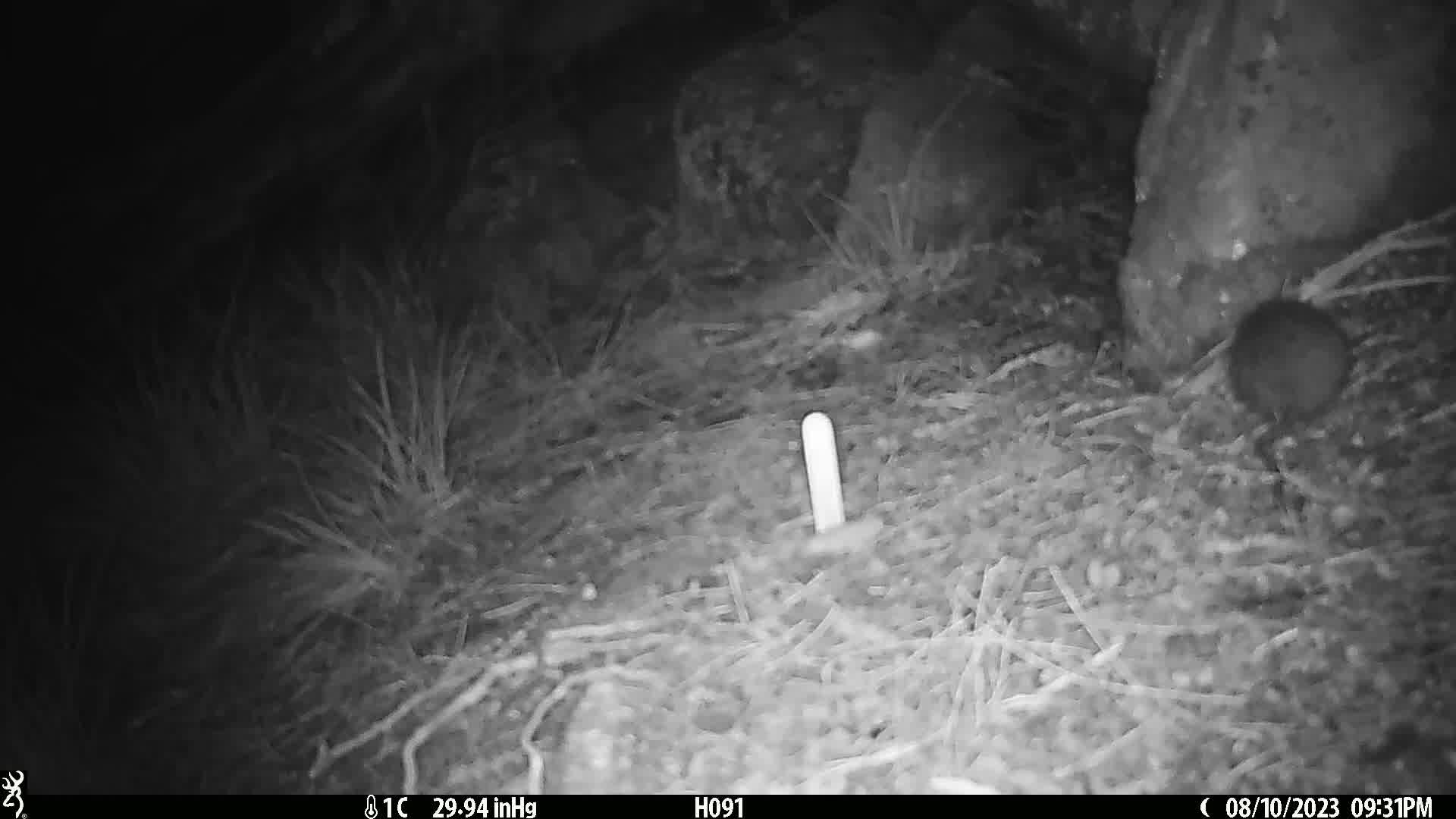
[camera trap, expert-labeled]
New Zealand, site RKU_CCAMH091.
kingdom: Animalia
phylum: Chordata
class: Mammalia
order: Rodentia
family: Muridae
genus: Rattus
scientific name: Rattus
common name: rat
Rat (Rattus).